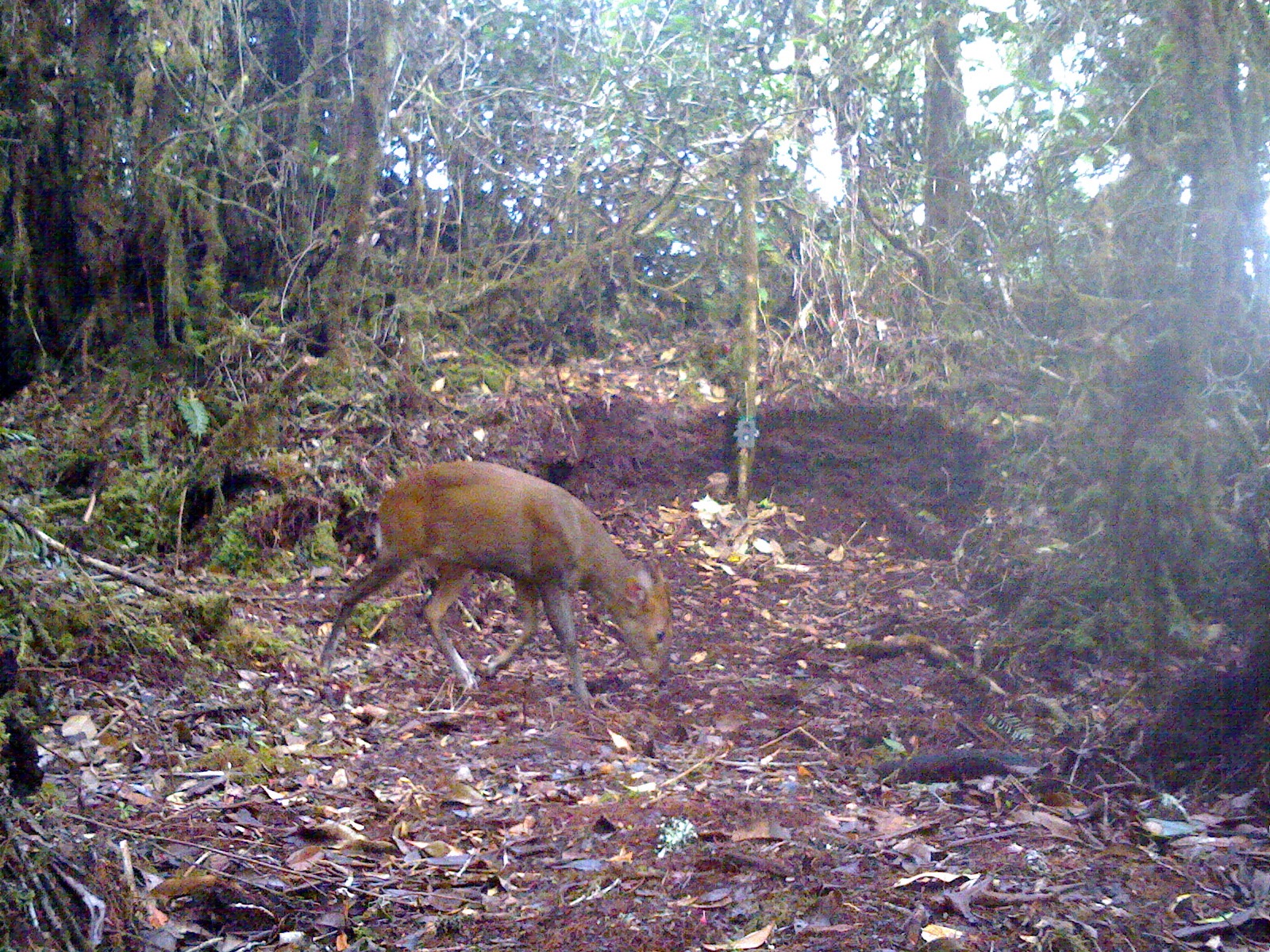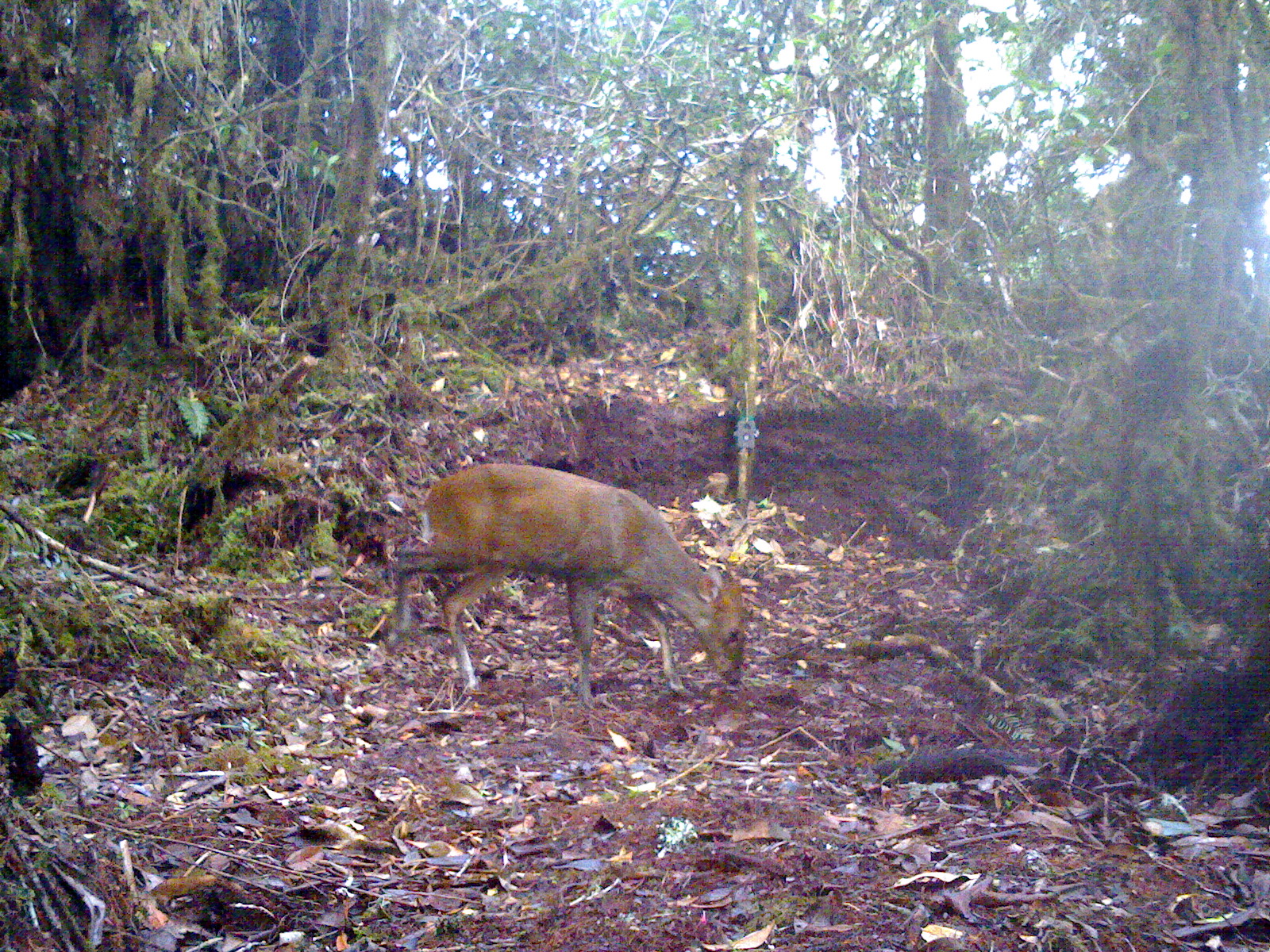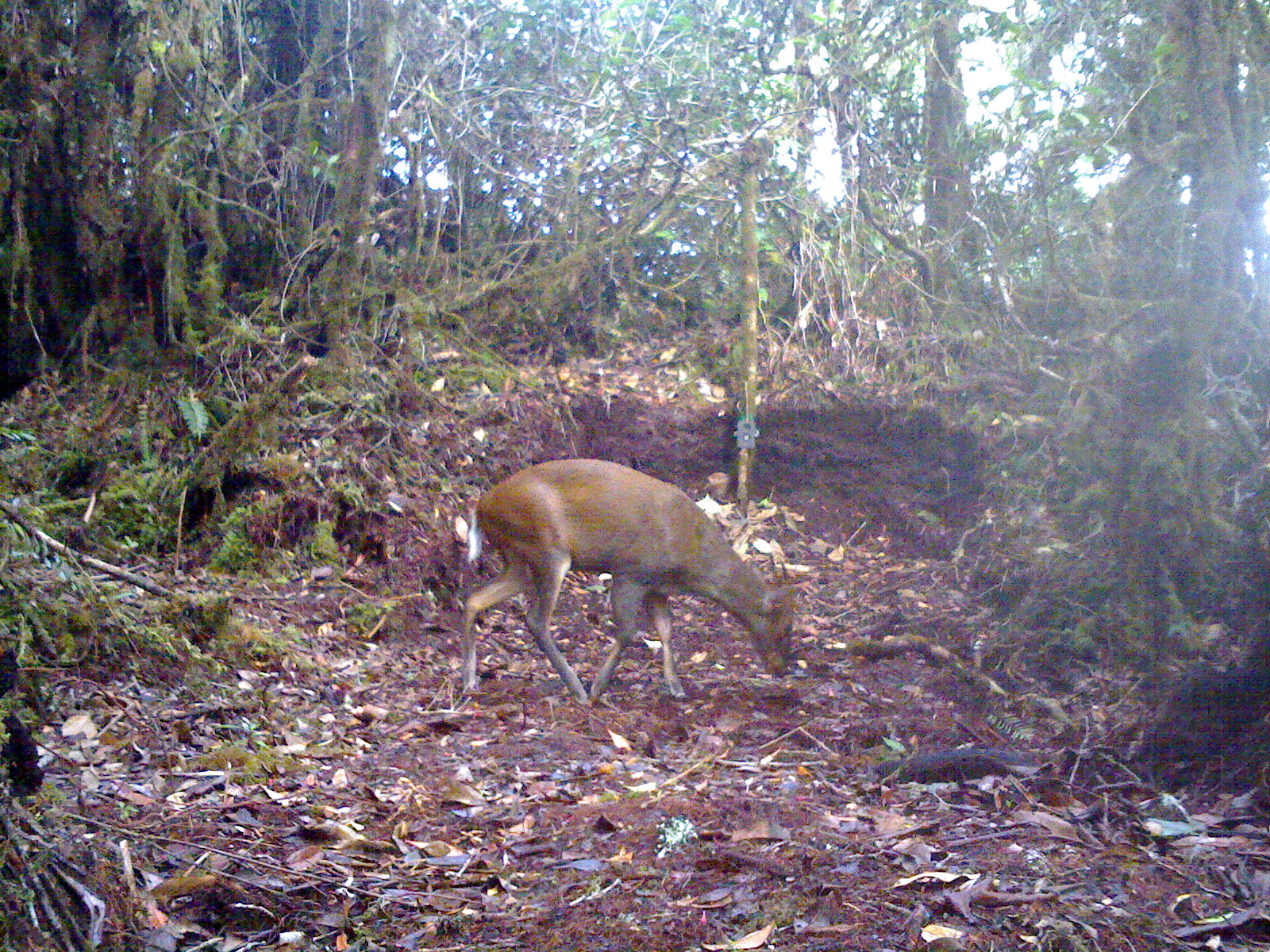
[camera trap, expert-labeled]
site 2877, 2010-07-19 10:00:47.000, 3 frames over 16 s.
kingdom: Animalia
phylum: Chordata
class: Mammalia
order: Artiodactyla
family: Cervidae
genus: Muntiacus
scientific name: Muntiacus muntjak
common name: southern red muntjac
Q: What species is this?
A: Muntiacus muntjak (southern red muntjac).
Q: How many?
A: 1.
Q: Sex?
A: Male.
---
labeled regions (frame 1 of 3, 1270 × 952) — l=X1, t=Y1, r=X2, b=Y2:
muntiacus muntjak: l=318, t=460, r=674, b=711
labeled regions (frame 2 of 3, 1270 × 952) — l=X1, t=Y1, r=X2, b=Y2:
muntiacus muntjak: l=389, t=462, r=747, b=711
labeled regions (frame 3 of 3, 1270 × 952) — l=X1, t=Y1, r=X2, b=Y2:
muntiacus muntjak: l=458, t=458, r=801, b=707